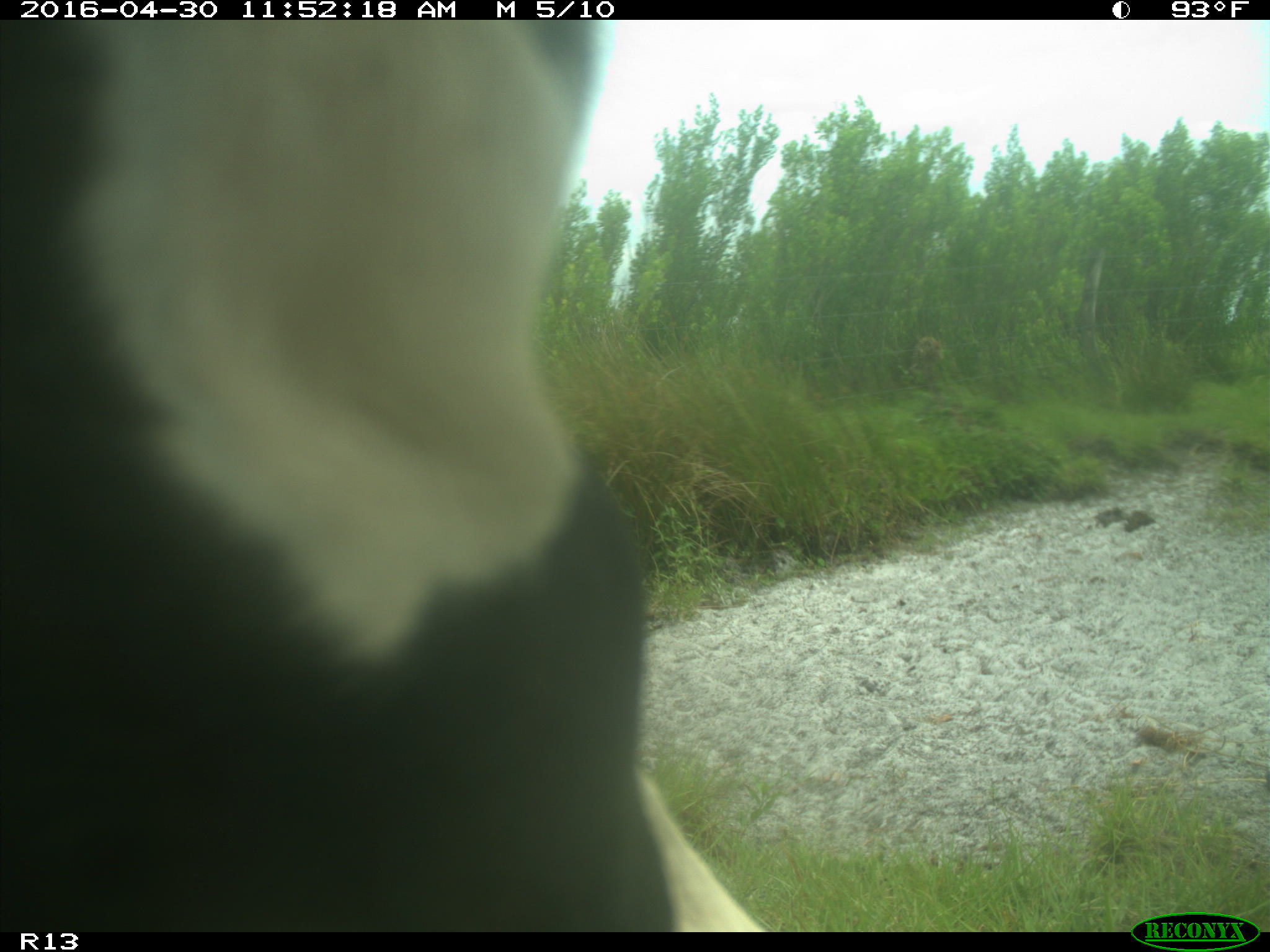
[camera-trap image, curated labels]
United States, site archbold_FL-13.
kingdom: Animalia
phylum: Chordata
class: Mammalia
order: Artiodactyla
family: Bovidae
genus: Bos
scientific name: Bos taurus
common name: domestic cow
Bos taurus (domestic cow).